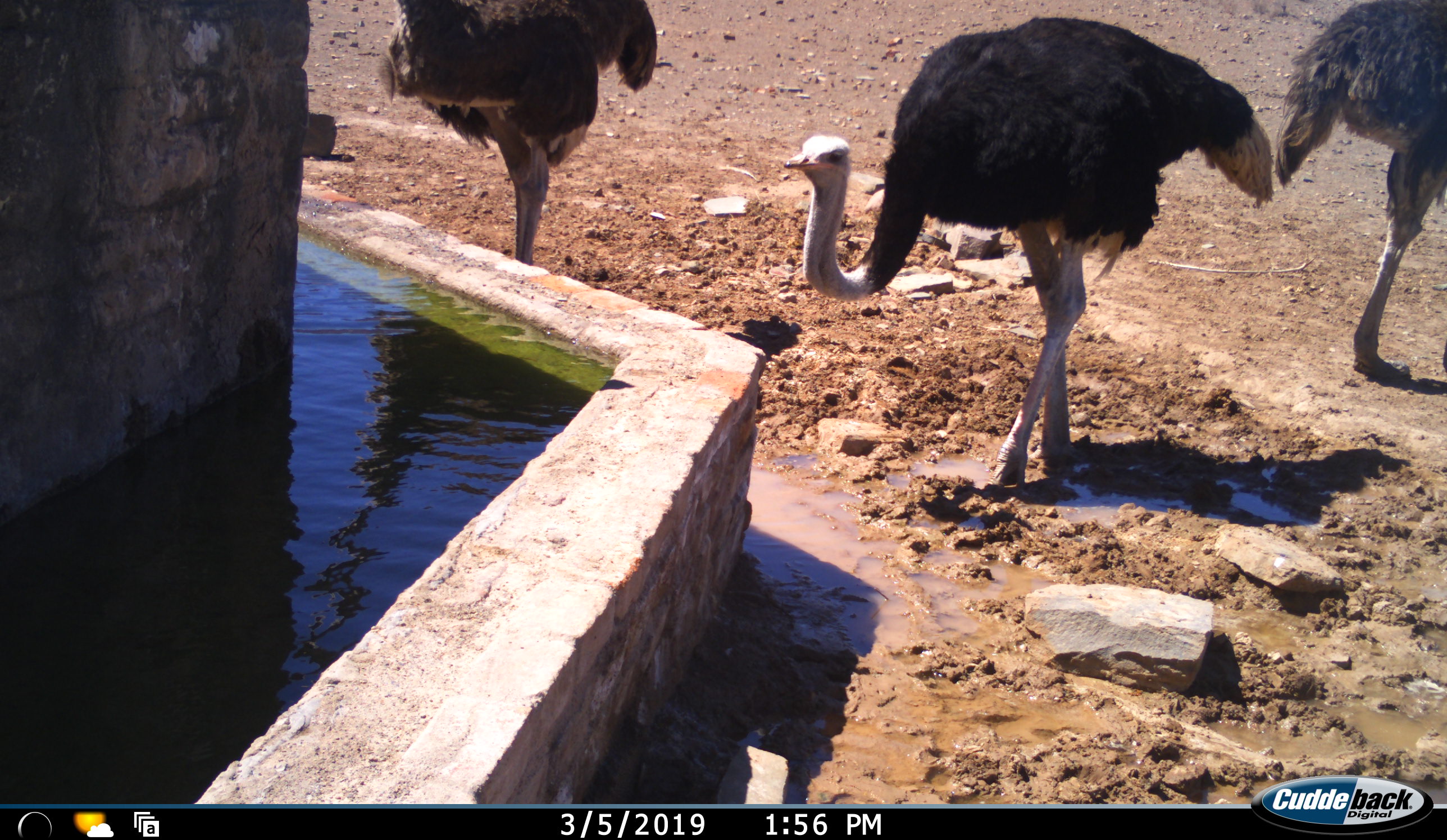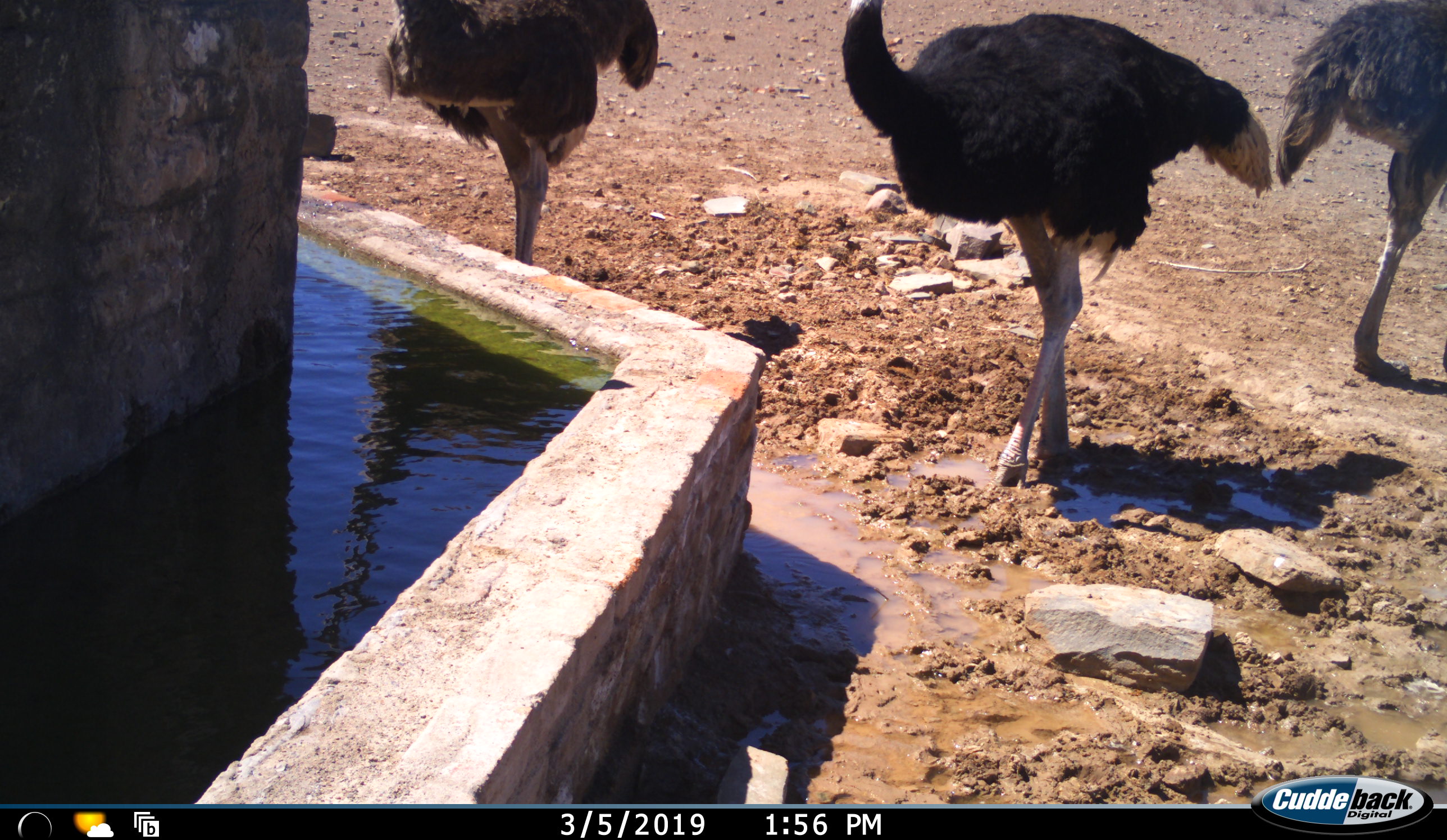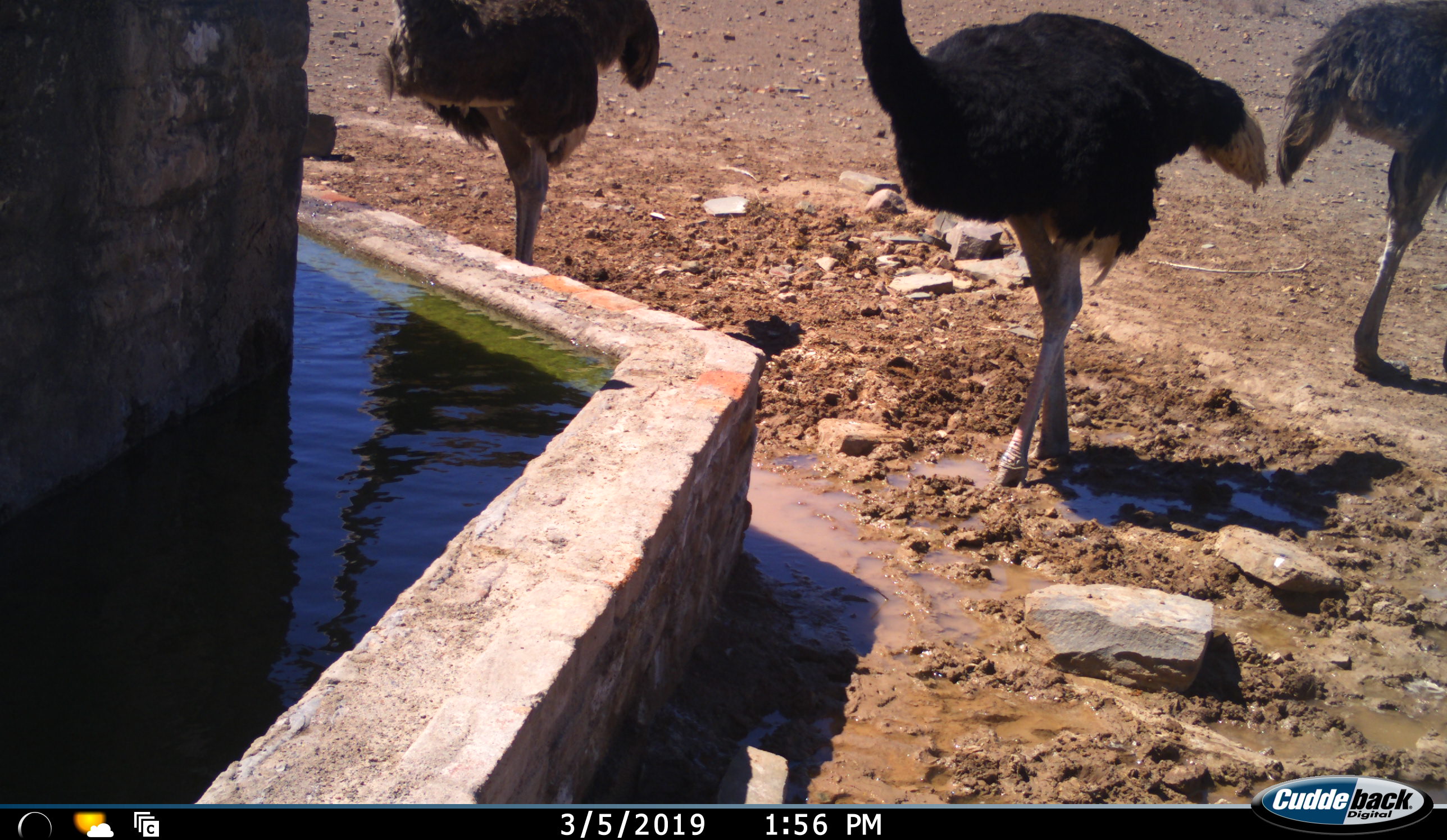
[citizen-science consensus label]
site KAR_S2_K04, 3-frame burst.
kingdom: Animalia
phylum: Chordata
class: Aves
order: Struthioniformes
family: Struthionidae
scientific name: Struthionidae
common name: ostrich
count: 3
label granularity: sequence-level